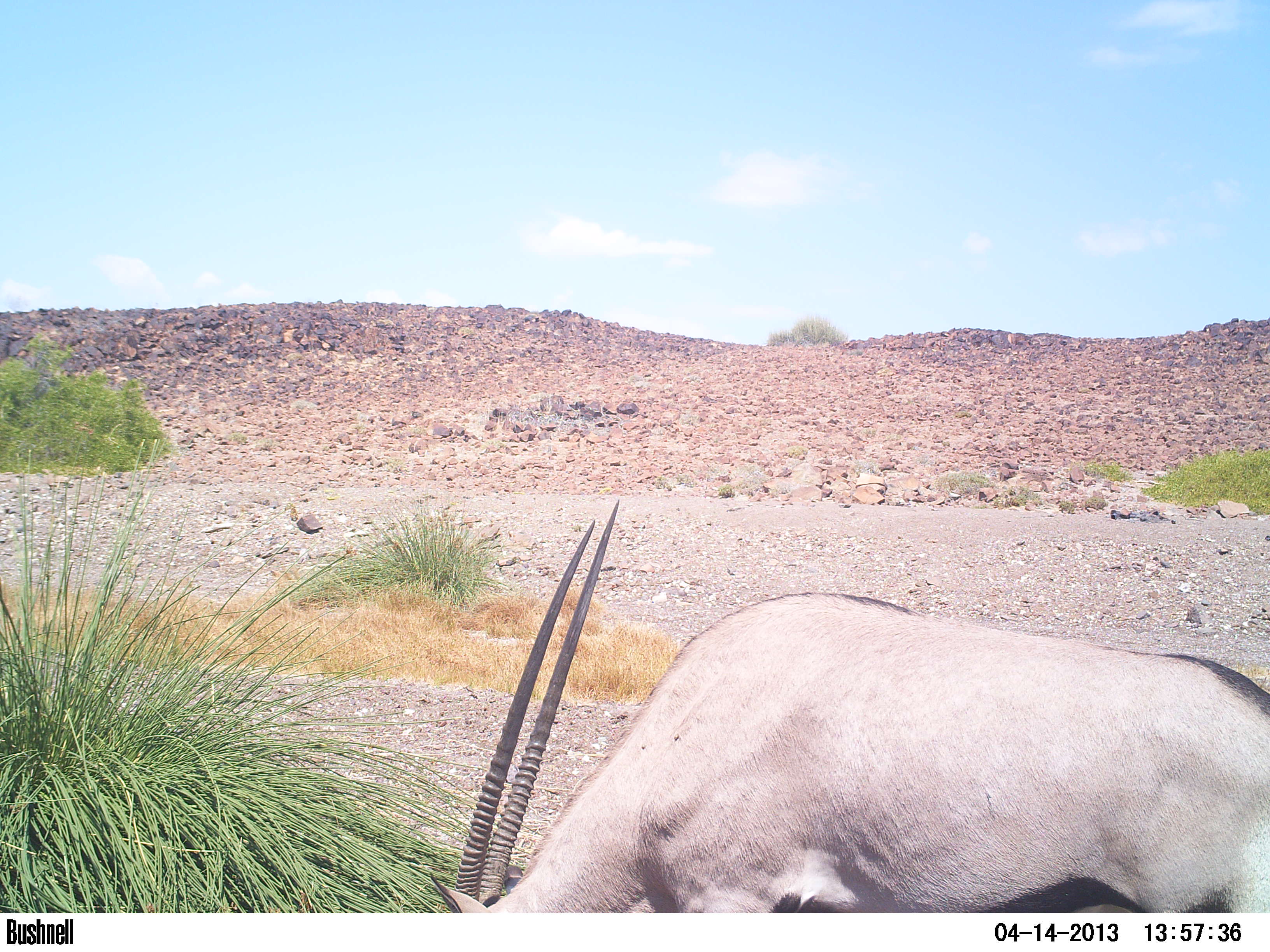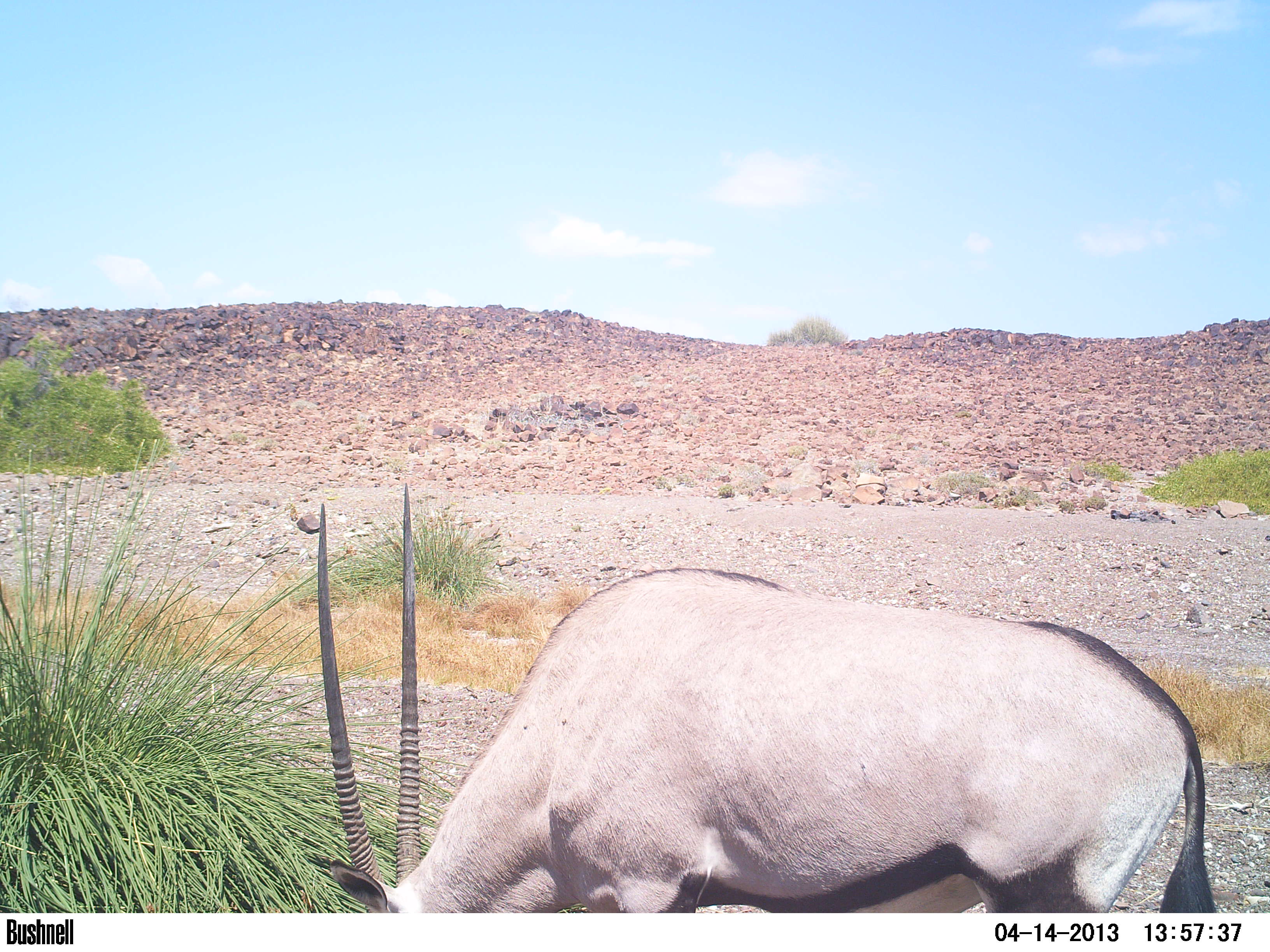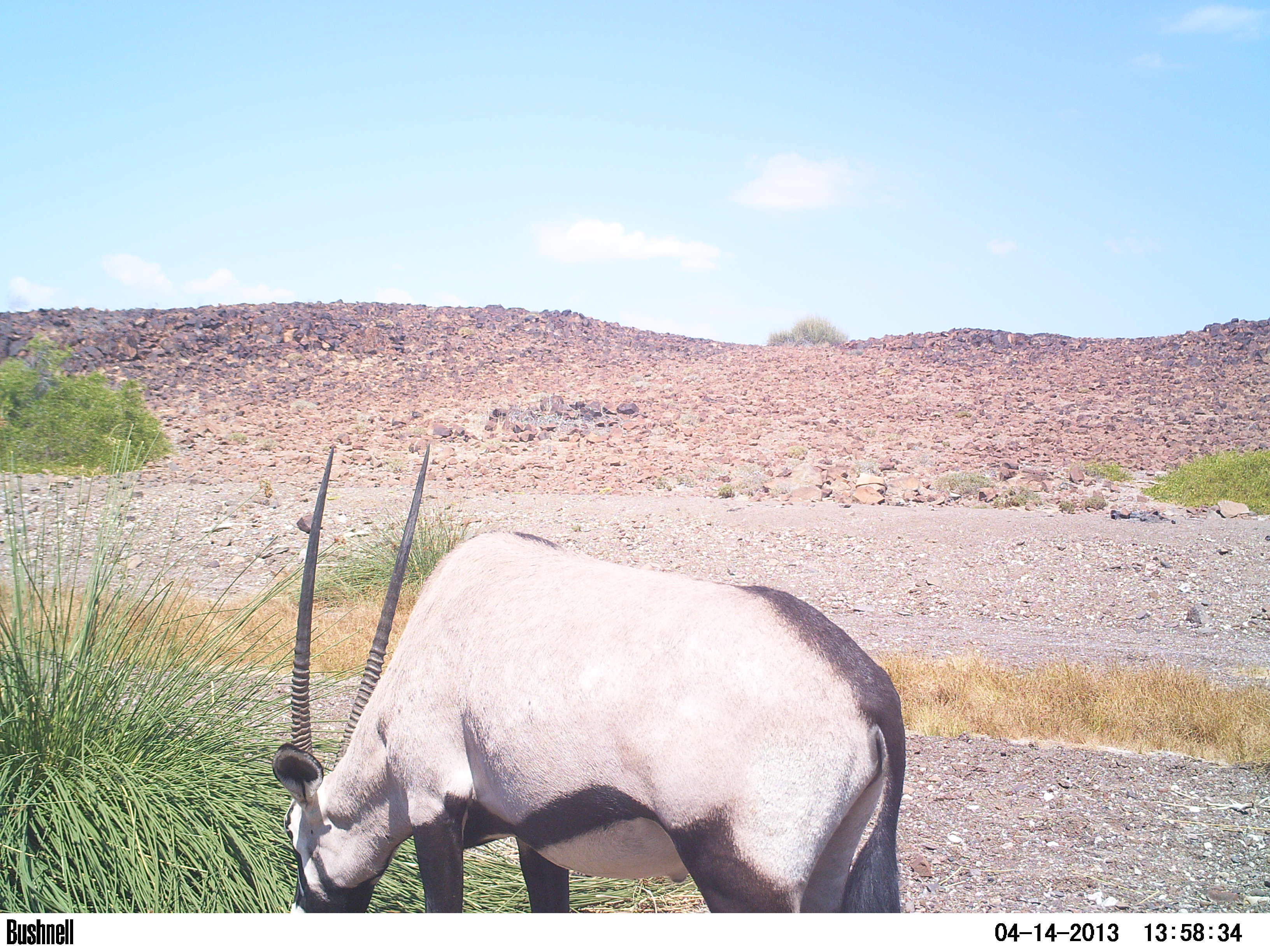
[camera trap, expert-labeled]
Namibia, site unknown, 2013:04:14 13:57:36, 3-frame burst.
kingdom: Animalia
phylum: Chordata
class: Mammalia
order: Artiodactyla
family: Bovidae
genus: Oryx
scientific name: Oryx gazella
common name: gemsbok